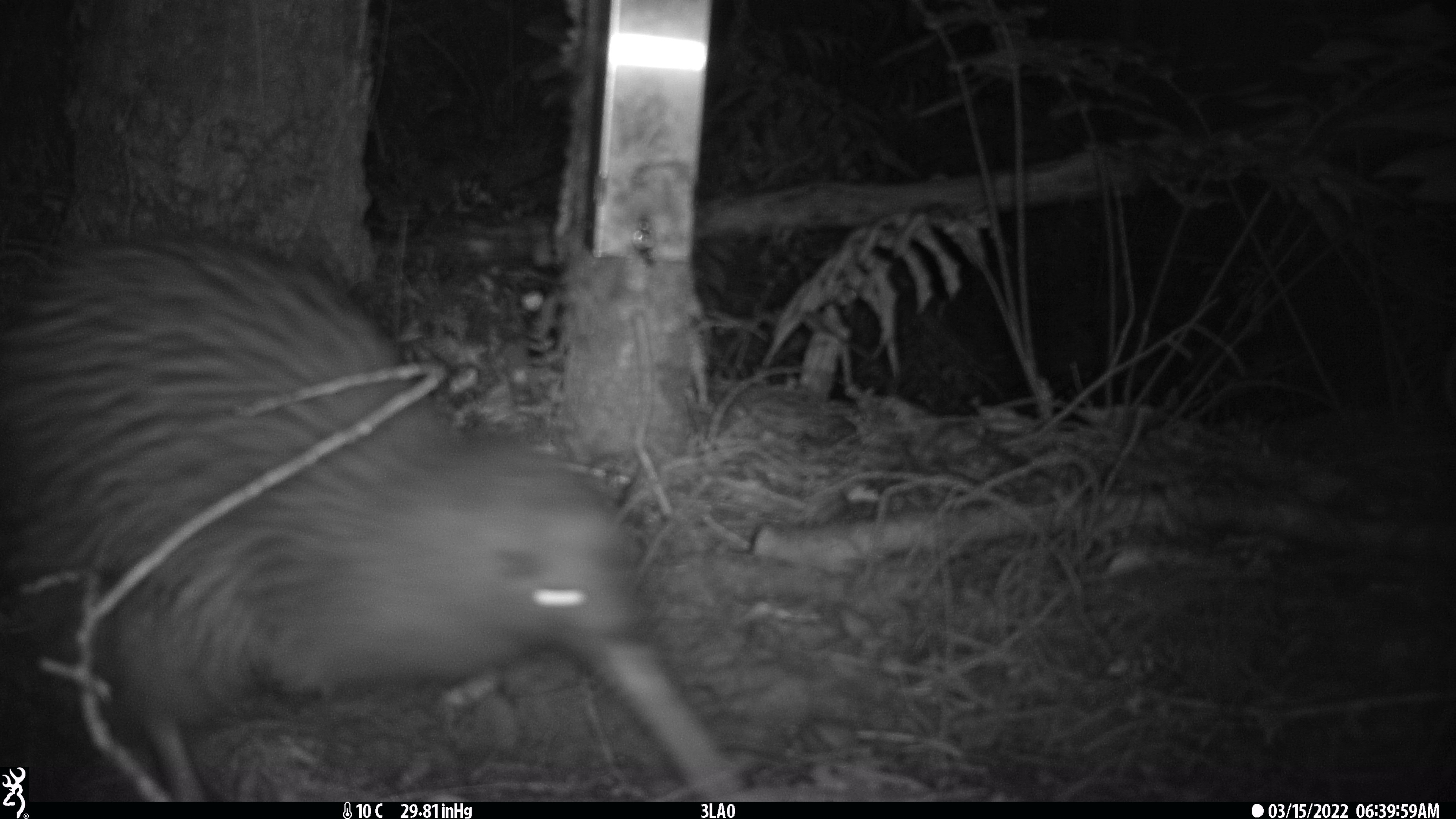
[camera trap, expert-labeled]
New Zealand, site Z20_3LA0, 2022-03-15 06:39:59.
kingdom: Animalia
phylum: Chordata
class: Aves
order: Apterygiformes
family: Apterygidae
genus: Apteryx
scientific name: Apteryx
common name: kiwi